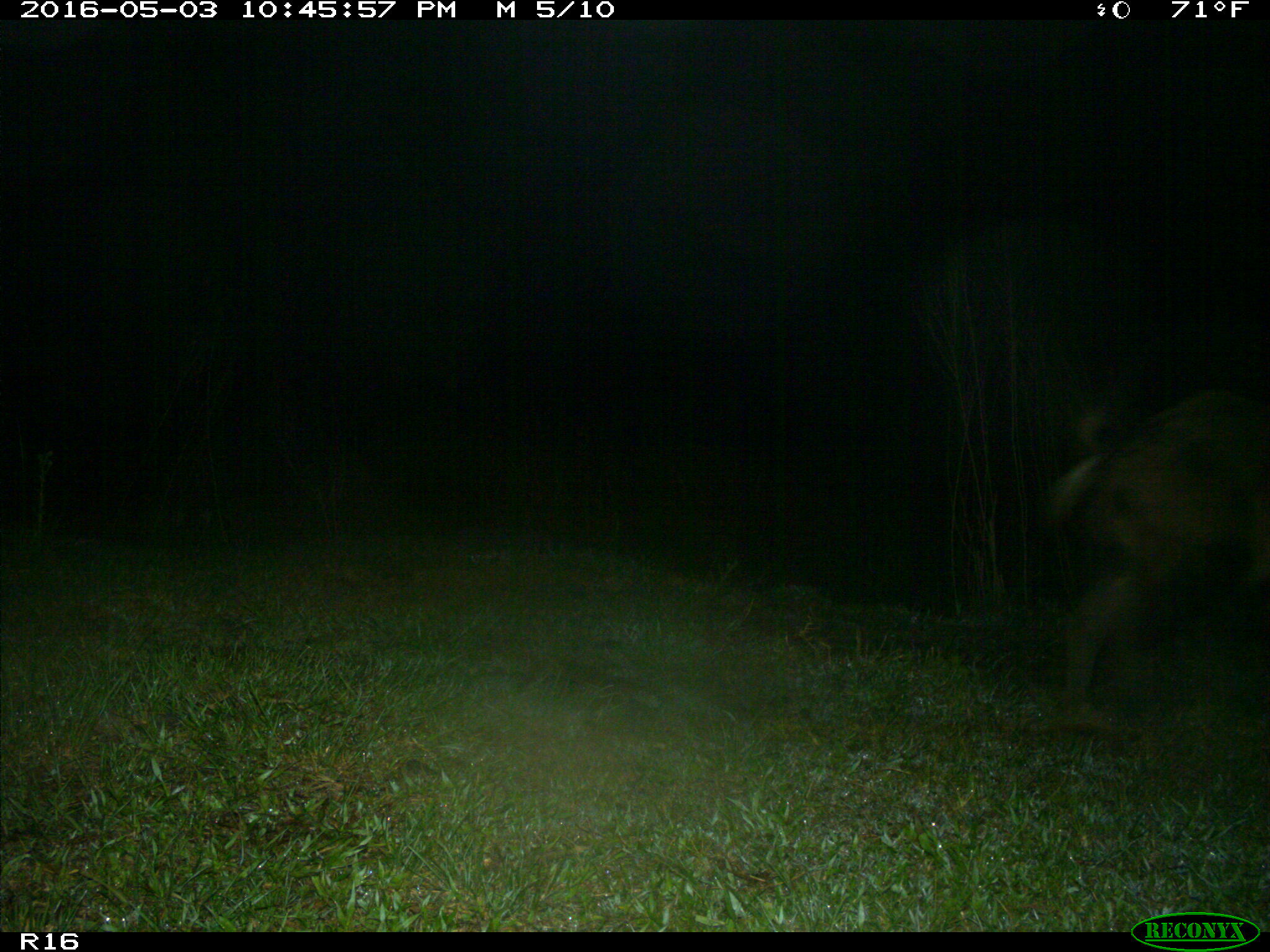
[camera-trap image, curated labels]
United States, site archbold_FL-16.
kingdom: Animalia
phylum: Chordata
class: Mammalia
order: Artiodactyla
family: Suidae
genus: Sus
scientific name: Sus scrofa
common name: wild boar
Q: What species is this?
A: Sus scrofa (wild boar).